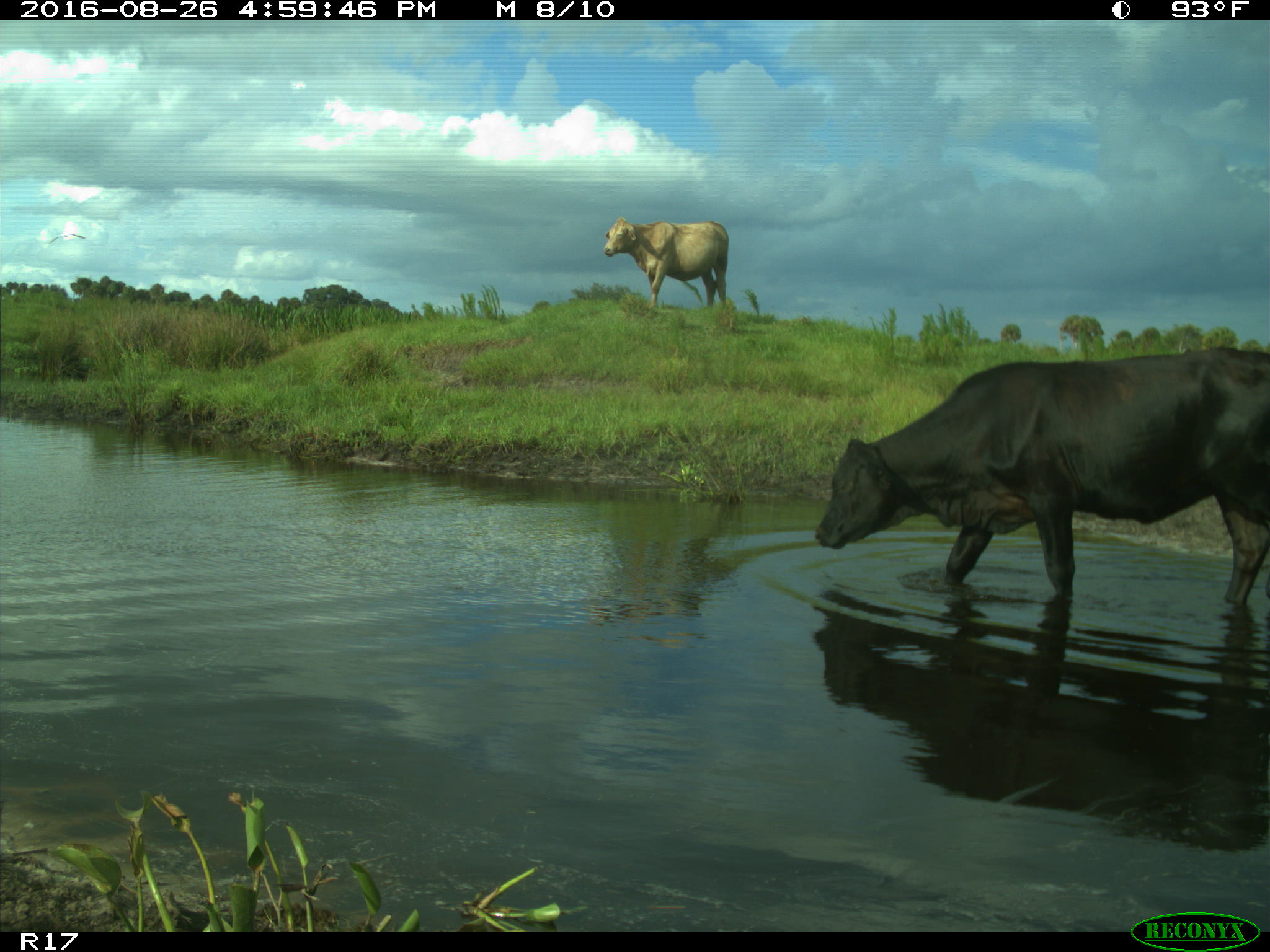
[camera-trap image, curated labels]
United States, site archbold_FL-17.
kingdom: Animalia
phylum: Chordata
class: Mammalia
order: Artiodactyla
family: Bovidae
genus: Bos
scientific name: Bos taurus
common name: domestic cow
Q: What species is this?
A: Bos taurus (domestic cow).